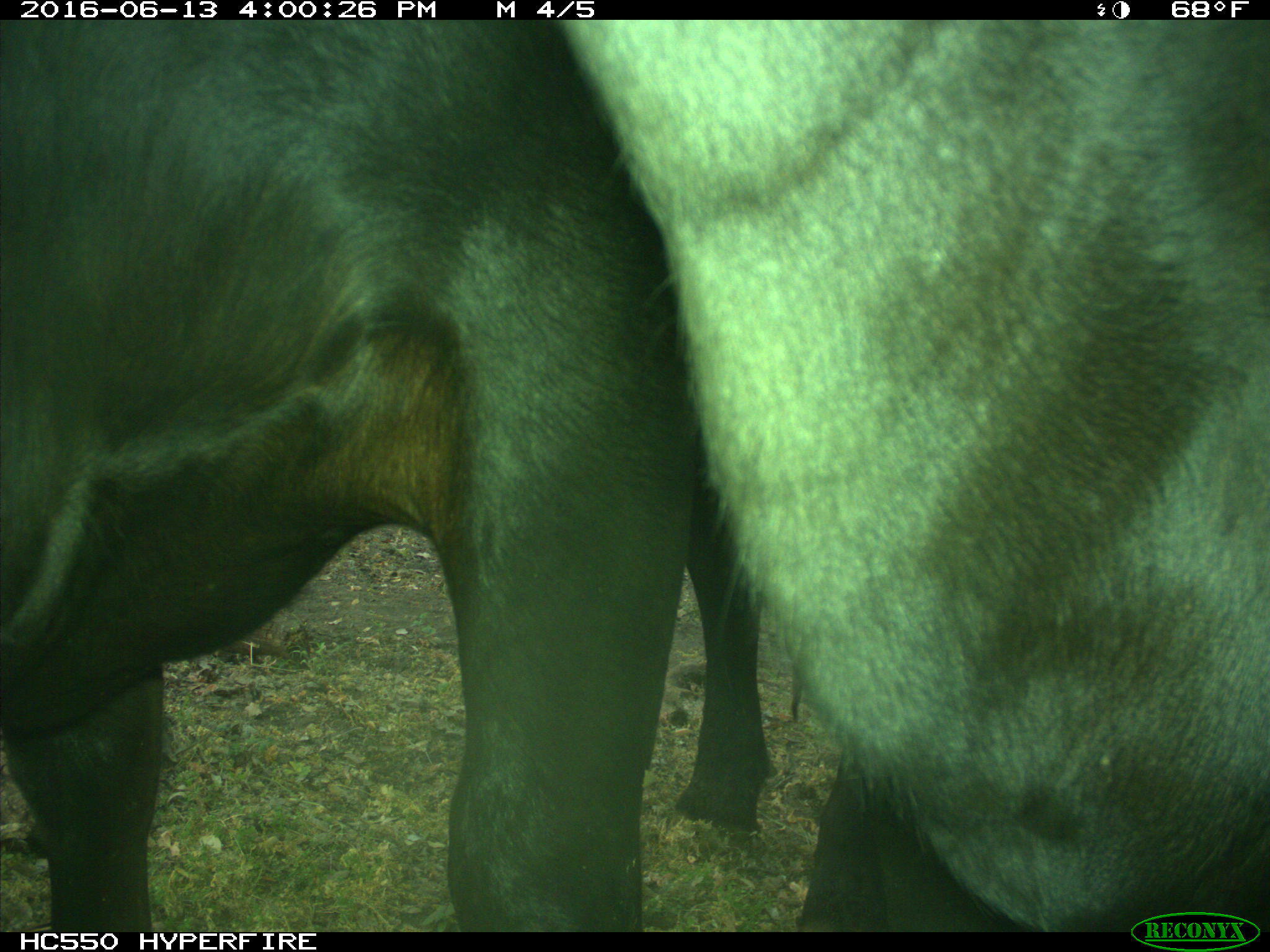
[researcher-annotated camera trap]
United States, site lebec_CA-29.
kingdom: Animalia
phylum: Chordata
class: Mammalia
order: Artiodactyla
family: Bovidae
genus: Bos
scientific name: Bos taurus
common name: domestic cow